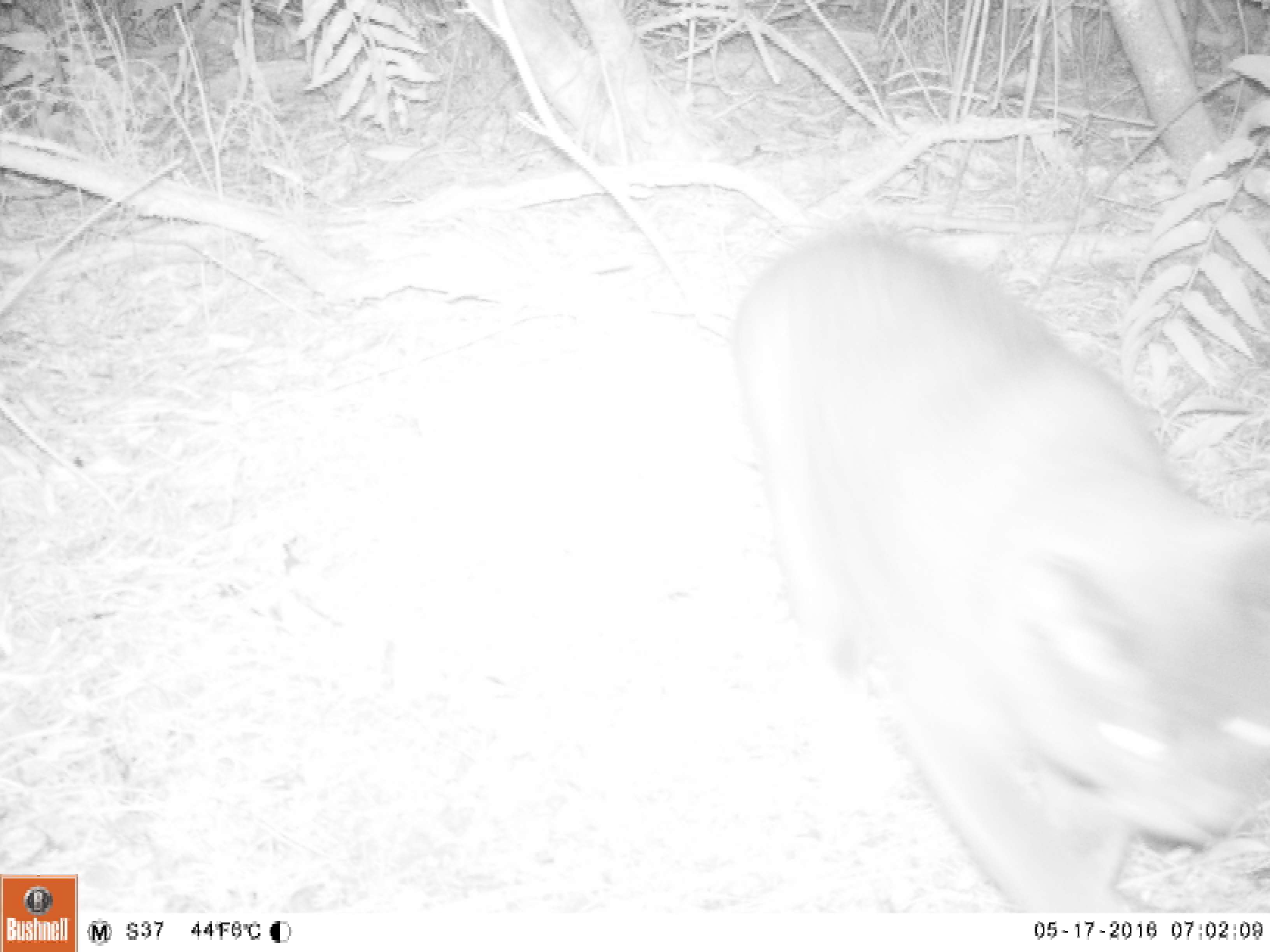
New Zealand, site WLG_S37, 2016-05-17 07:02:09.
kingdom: Animalia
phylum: Chordata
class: Mammalia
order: Carnivora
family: Felidae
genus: Felis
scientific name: Felis catus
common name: domestic cat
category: cat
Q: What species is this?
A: Cat (domestic cat) (Felis catus).